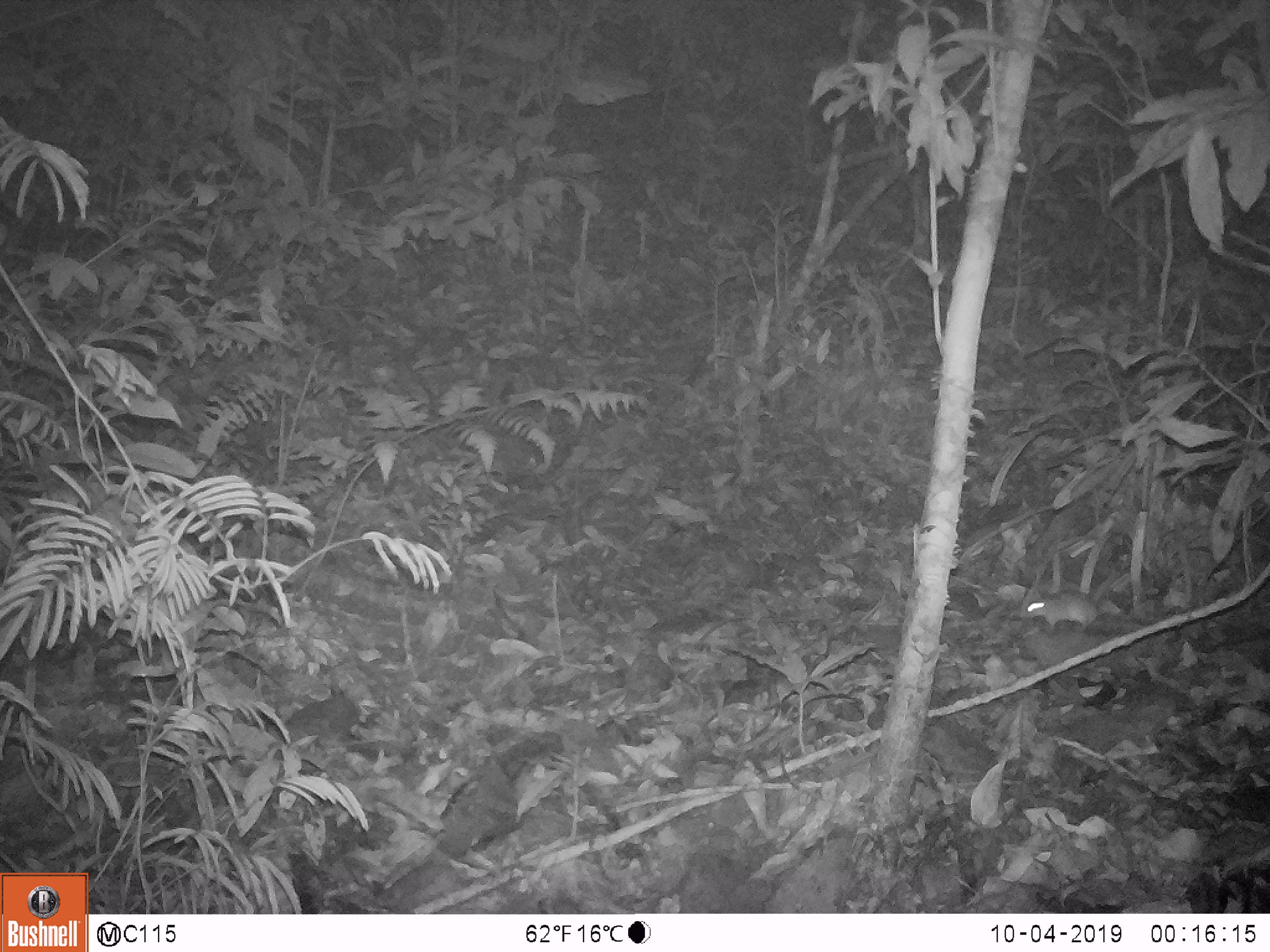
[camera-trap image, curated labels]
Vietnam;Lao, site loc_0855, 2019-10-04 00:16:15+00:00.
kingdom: Animalia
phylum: Chordata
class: Mammalia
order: Rodentia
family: Muridae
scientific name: Muridae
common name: old-world mice and rats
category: unidentified murid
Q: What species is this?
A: Unidentified murid (old-world mice and rats) (Muridae).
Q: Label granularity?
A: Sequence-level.